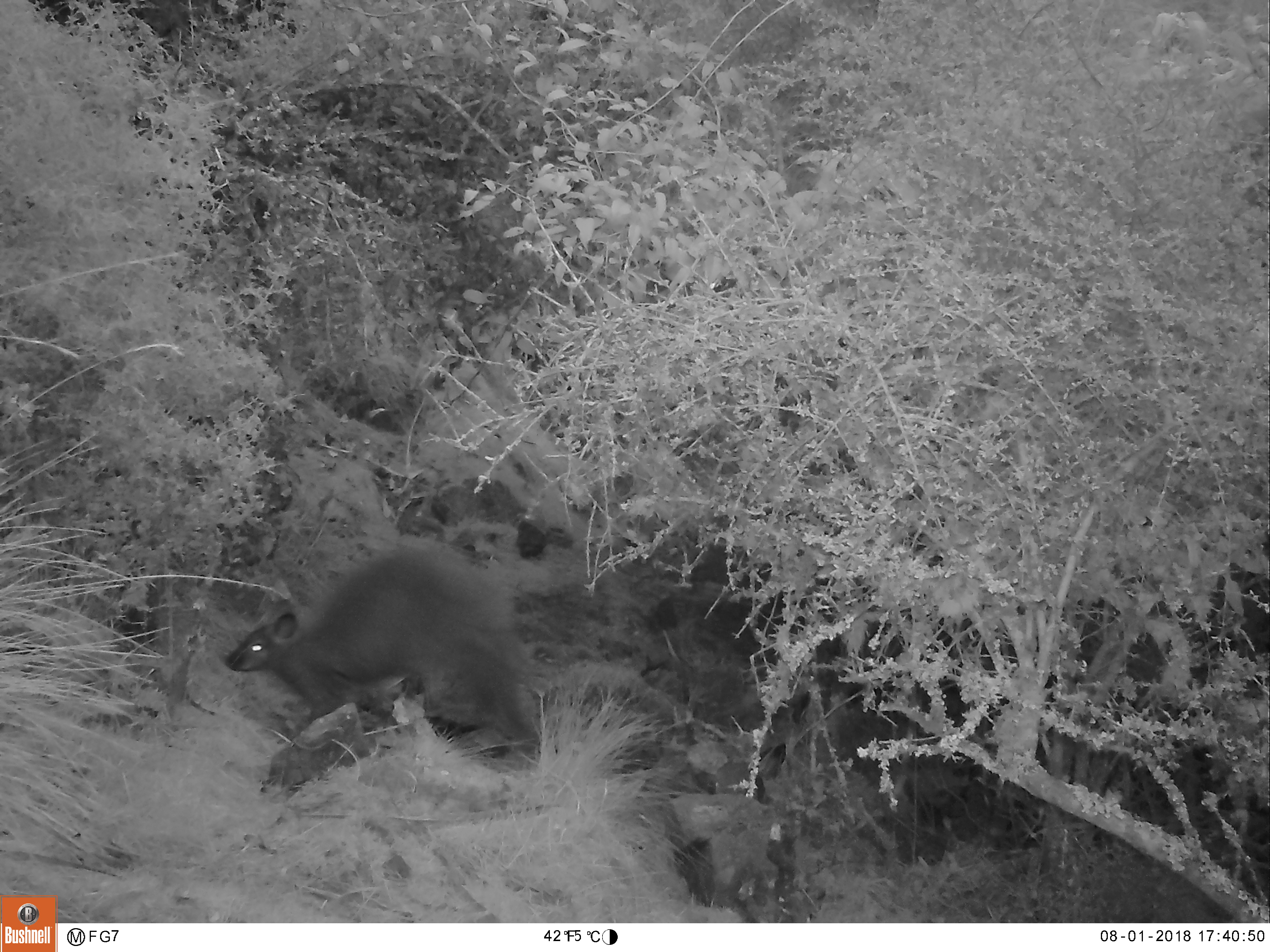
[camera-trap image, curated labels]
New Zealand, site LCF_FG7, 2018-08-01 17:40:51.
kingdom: Animalia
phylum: Chordata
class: Mammalia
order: Diprotodontia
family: Macropodidae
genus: Notamacropus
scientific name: Notamacropus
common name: wallaby